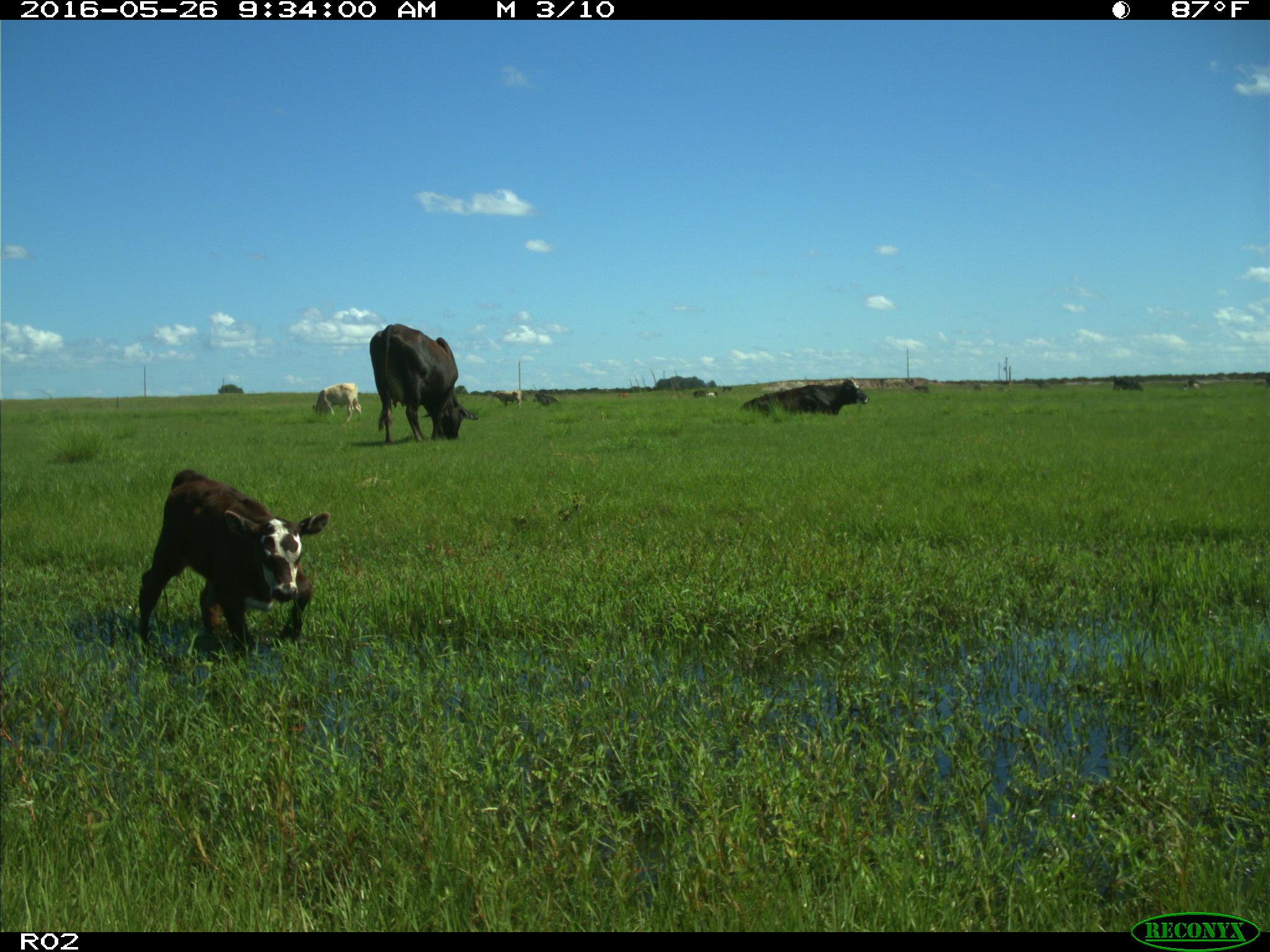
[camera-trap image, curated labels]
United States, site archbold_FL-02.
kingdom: Animalia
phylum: Chordata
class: Mammalia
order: Artiodactyla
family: Bovidae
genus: Bos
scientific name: Bos taurus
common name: domestic cow